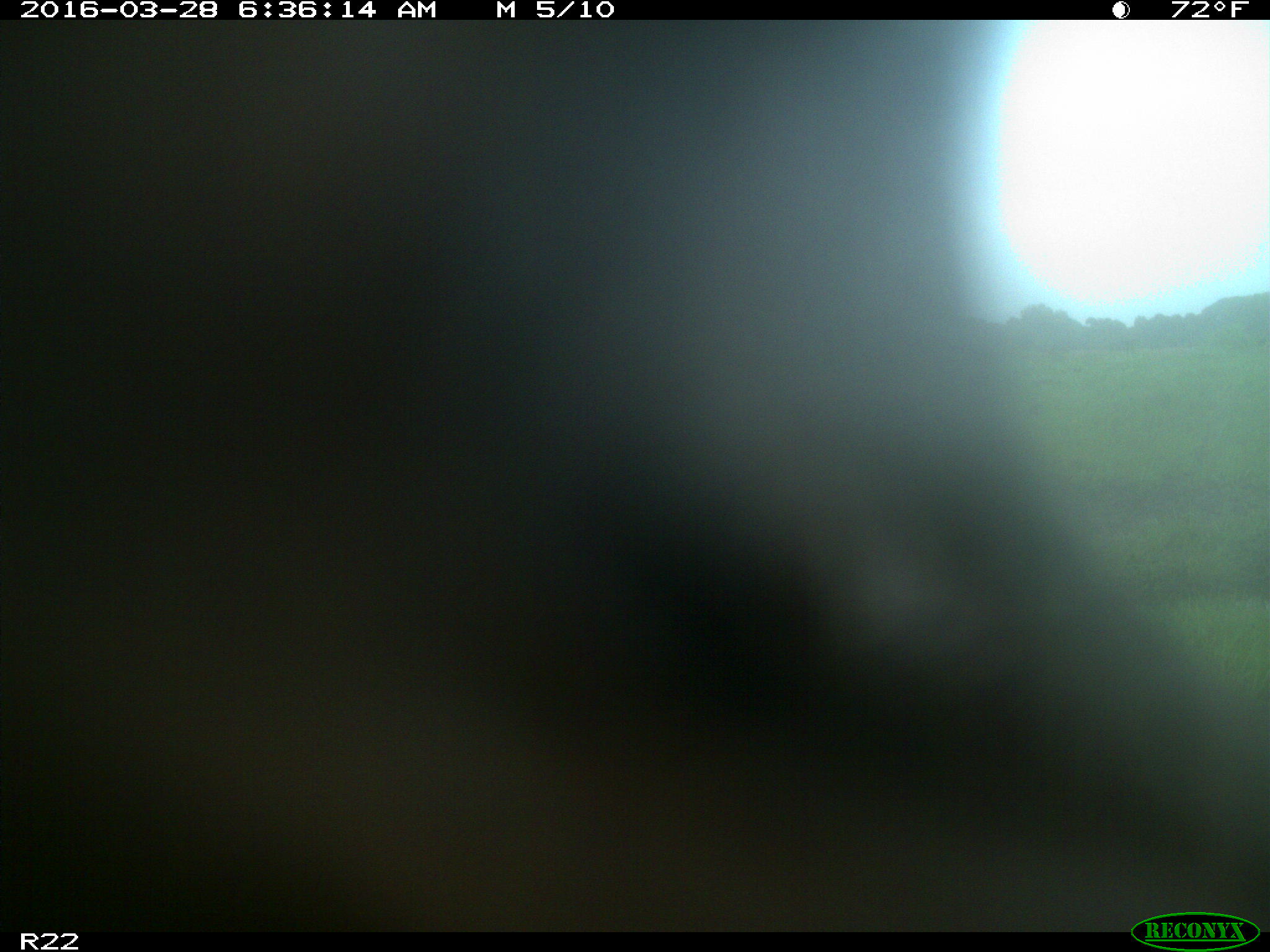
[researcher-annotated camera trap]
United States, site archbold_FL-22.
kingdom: Animalia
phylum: Chordata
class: Mammalia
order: Artiodactyla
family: Bovidae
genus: Bos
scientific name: Bos taurus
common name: domestic cow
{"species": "Bos taurus (domestic cow)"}